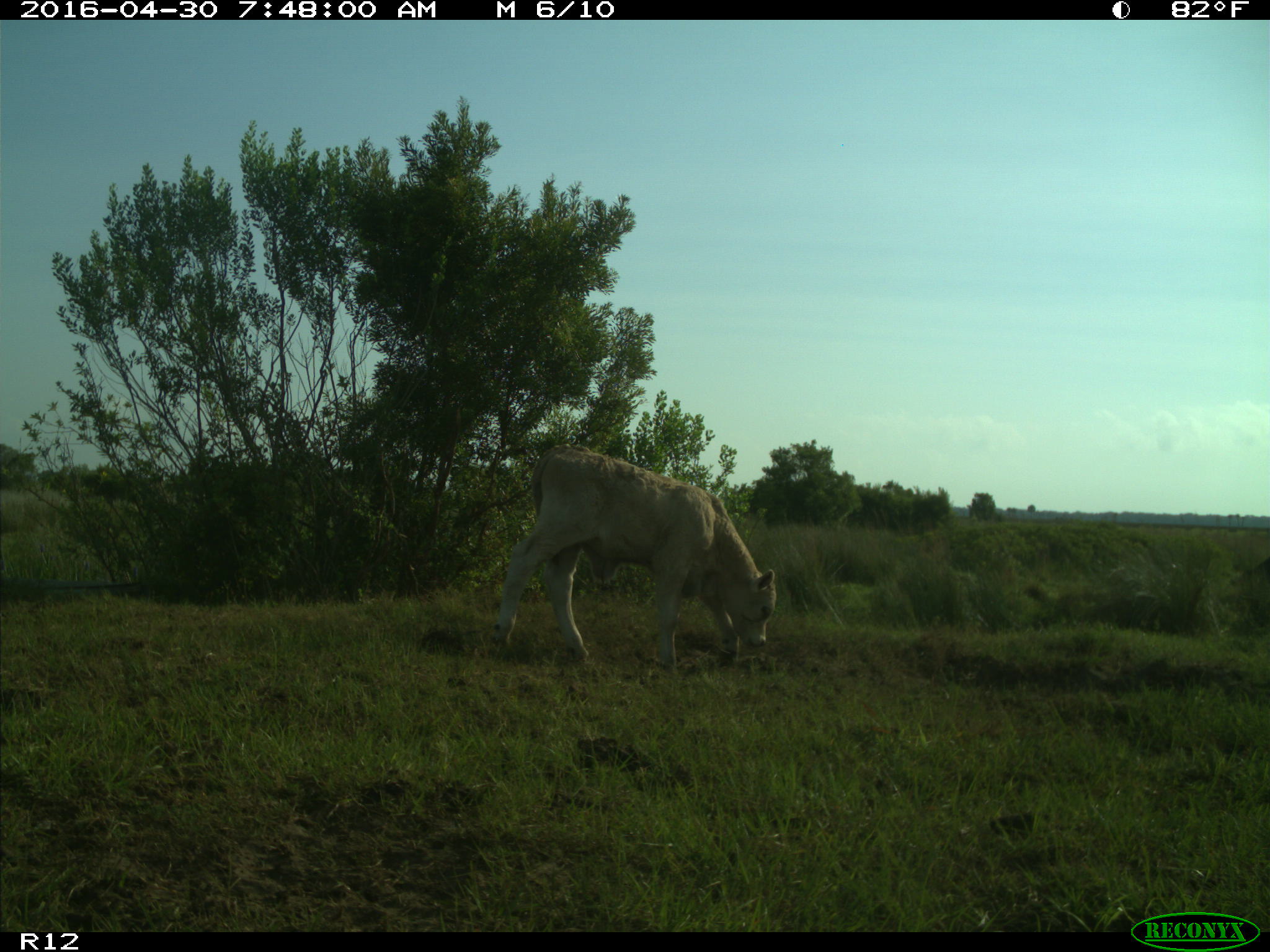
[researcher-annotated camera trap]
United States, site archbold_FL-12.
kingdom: Animalia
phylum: Chordata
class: Mammalia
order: Artiodactyla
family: Bovidae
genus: Bos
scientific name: Bos taurus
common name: domestic cow